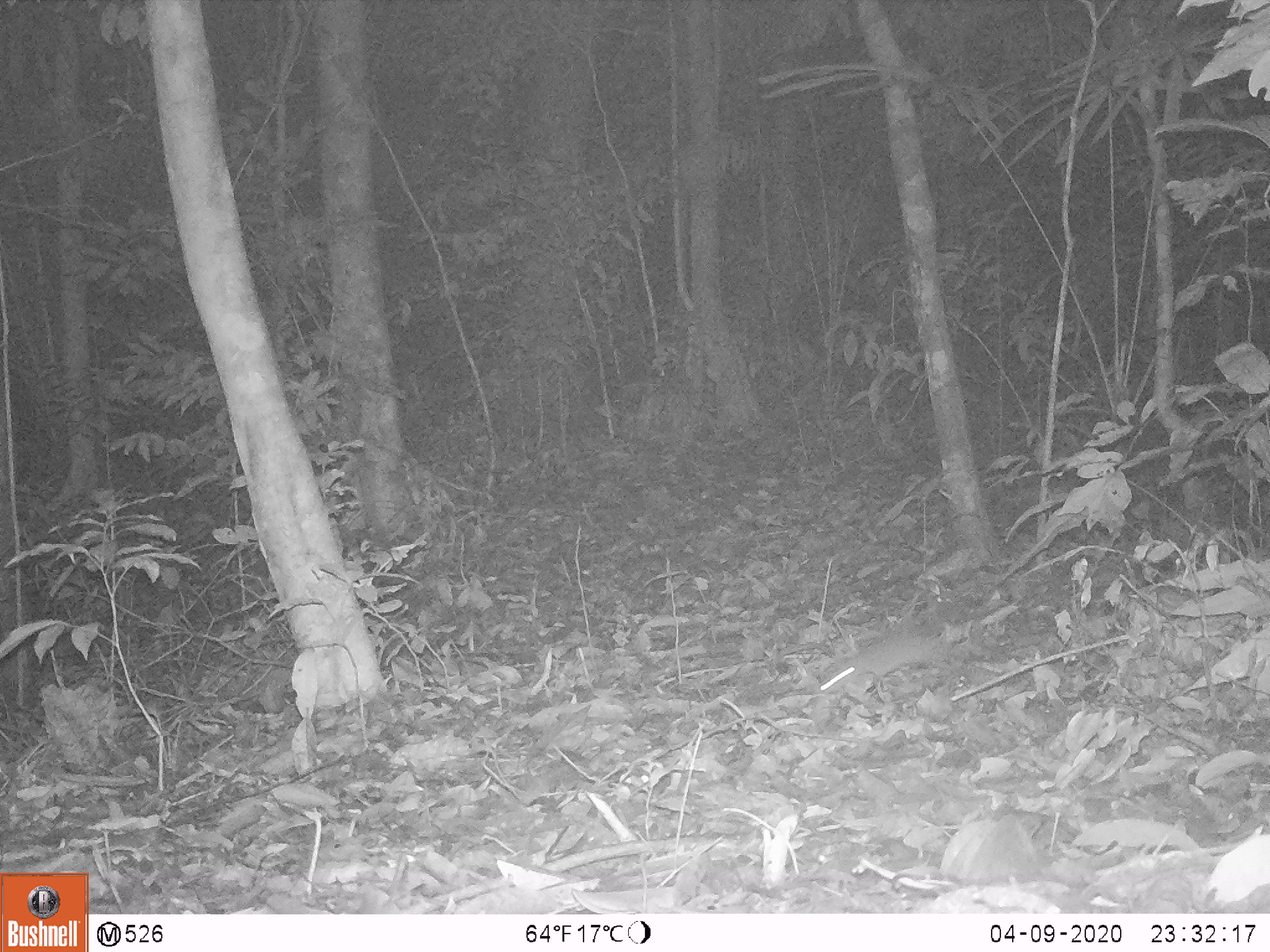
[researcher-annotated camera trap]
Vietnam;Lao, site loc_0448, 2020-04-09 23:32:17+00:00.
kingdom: Animalia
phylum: Chordata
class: Mammalia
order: Rodentia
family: Muridae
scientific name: Muridae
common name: old-world mice and rats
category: unidentified murid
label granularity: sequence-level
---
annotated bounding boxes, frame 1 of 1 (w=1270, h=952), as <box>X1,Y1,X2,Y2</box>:
unidentified murid: <box>817,631,951,707</box>